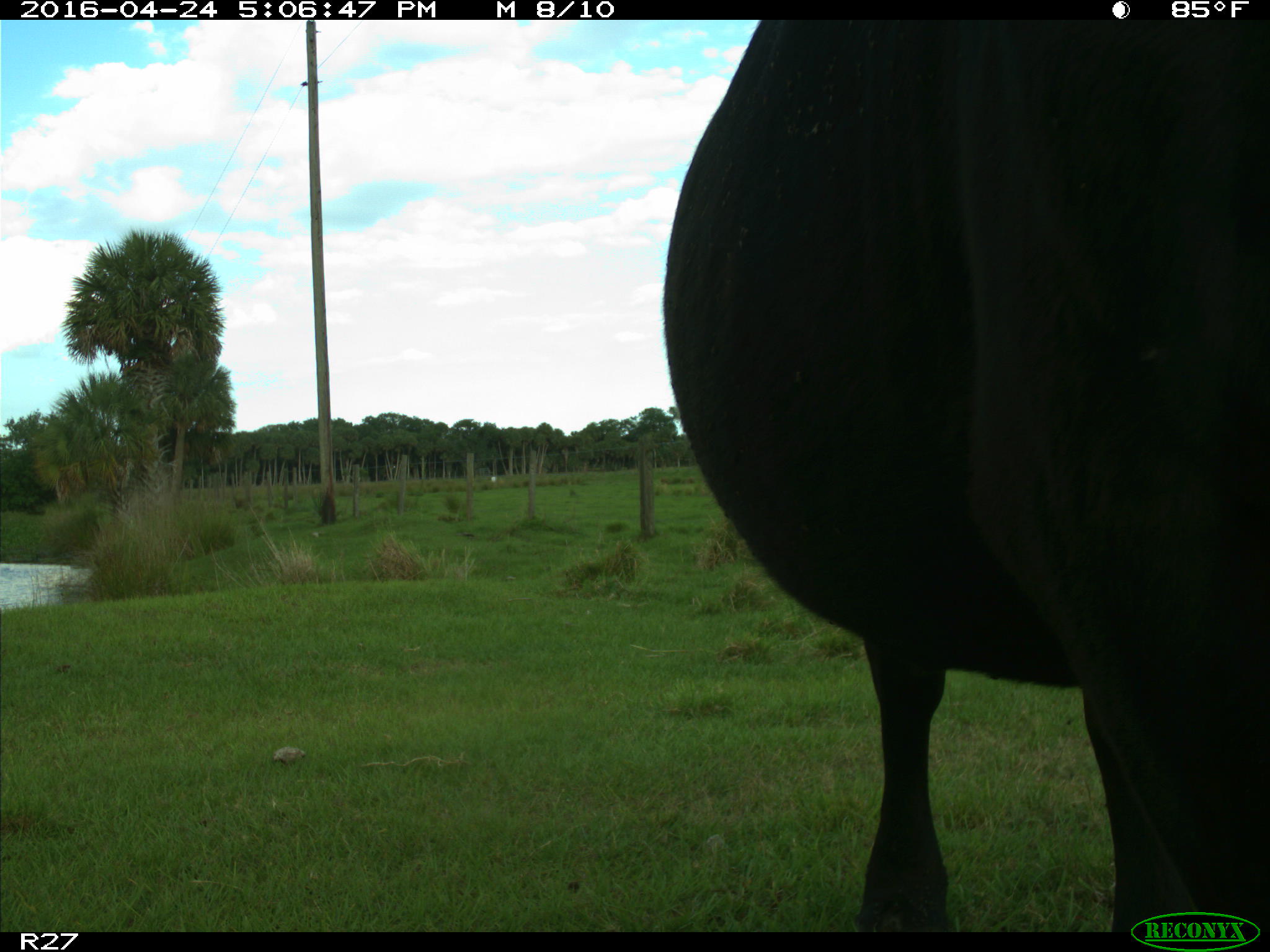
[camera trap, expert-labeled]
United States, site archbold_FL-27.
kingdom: Animalia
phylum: Chordata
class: Mammalia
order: Artiodactyla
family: Bovidae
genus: Bos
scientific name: Bos taurus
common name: domestic cow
Bos taurus (domestic cow).